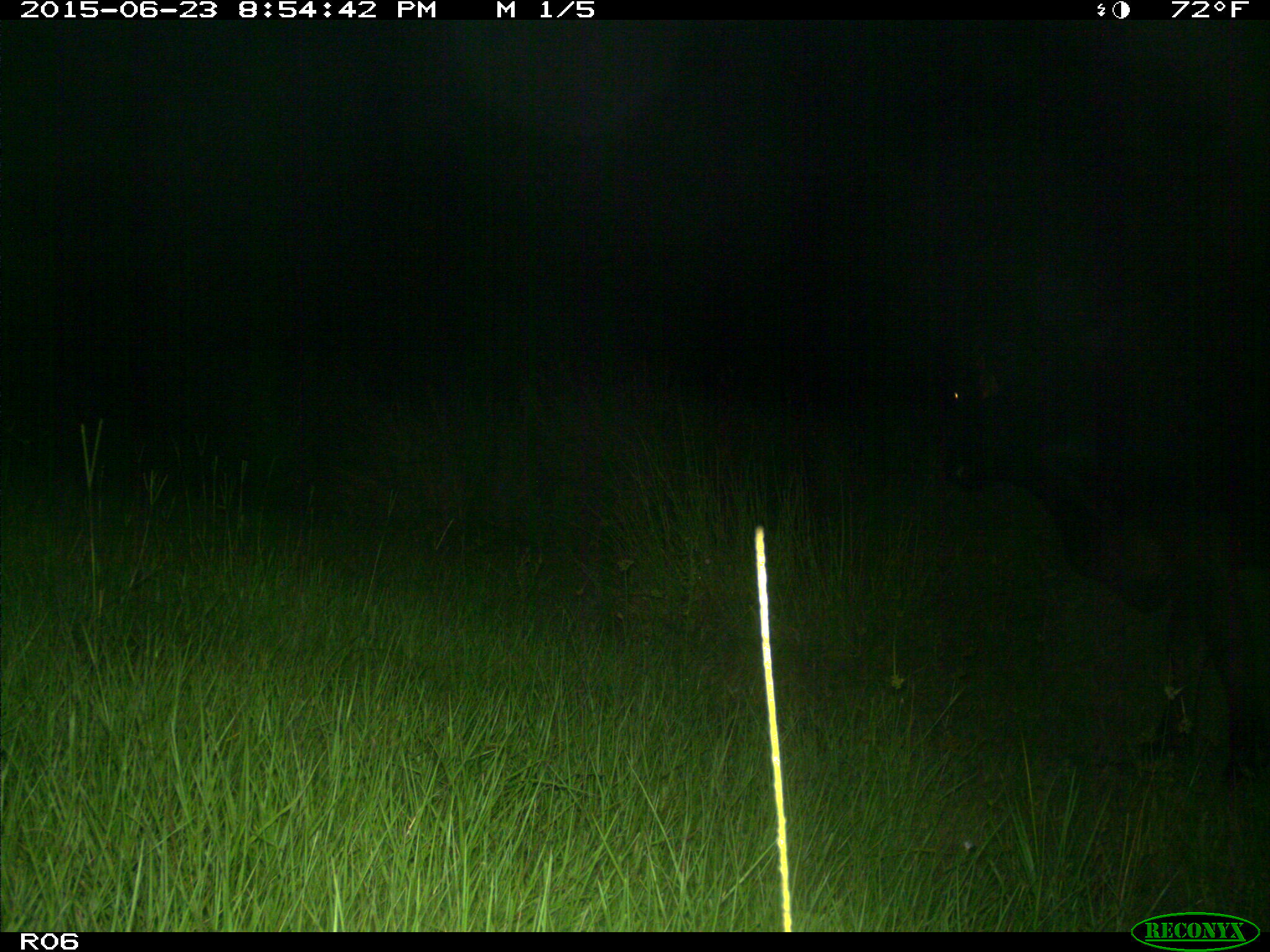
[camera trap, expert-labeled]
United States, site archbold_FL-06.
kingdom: Animalia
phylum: Chordata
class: Mammalia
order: Artiodactyla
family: Bovidae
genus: Bos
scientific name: Bos taurus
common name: domestic cow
Bos taurus (domestic cow).